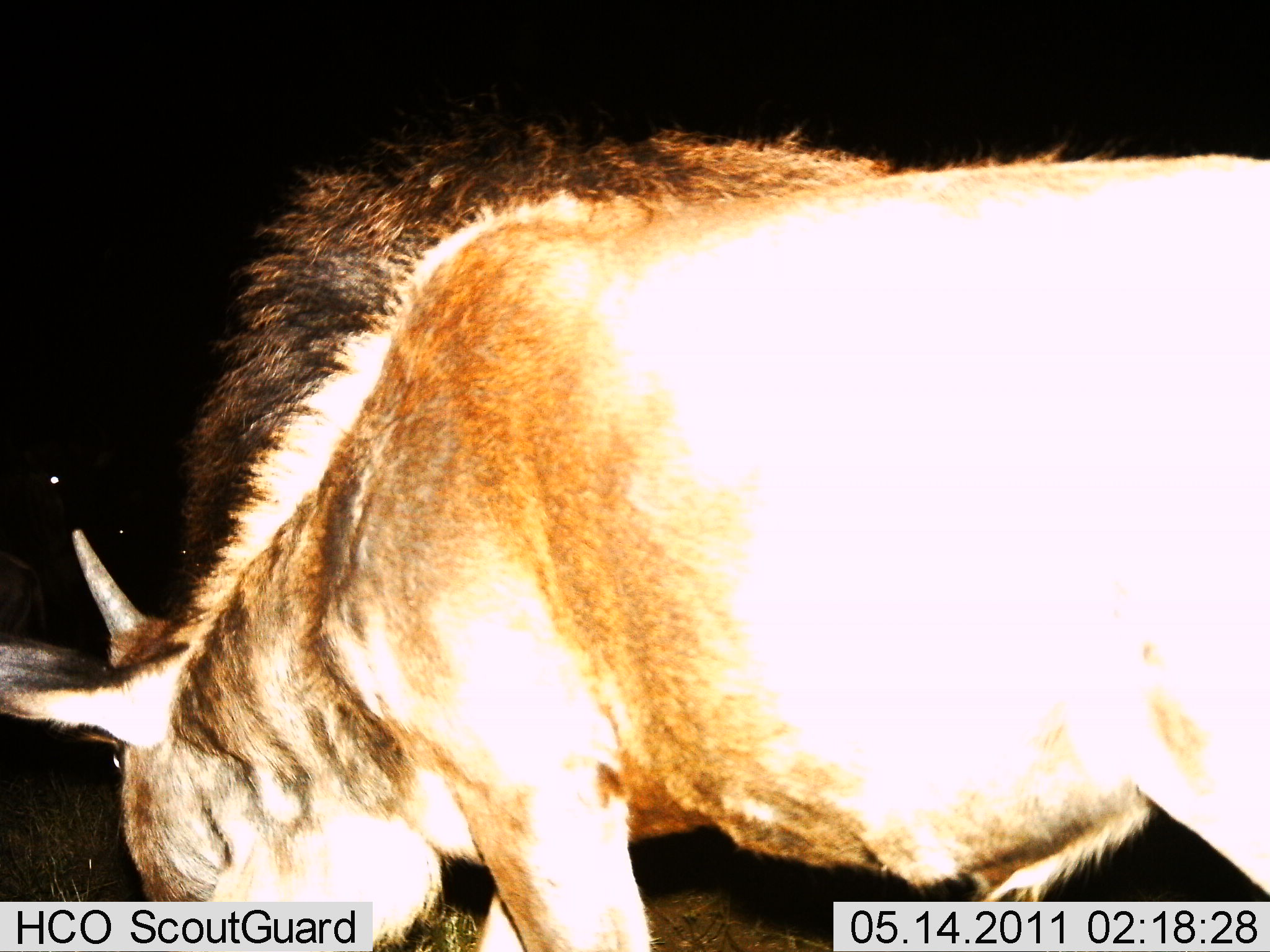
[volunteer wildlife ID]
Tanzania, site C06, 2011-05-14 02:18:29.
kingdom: Animalia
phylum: Chordata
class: Mammalia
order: Artiodactyla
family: Bovidae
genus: Connochaetes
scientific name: Connochaetes taurinus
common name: blue wildebeest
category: wildebeest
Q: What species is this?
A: Wildebeest (blue wildebeest) (Connochaetes taurinus).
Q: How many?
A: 1.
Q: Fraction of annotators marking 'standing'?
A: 20%.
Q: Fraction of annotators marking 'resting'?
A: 0%.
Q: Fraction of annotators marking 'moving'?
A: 0%.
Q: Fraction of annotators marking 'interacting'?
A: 0%.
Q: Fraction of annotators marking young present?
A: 20%.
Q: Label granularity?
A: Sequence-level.